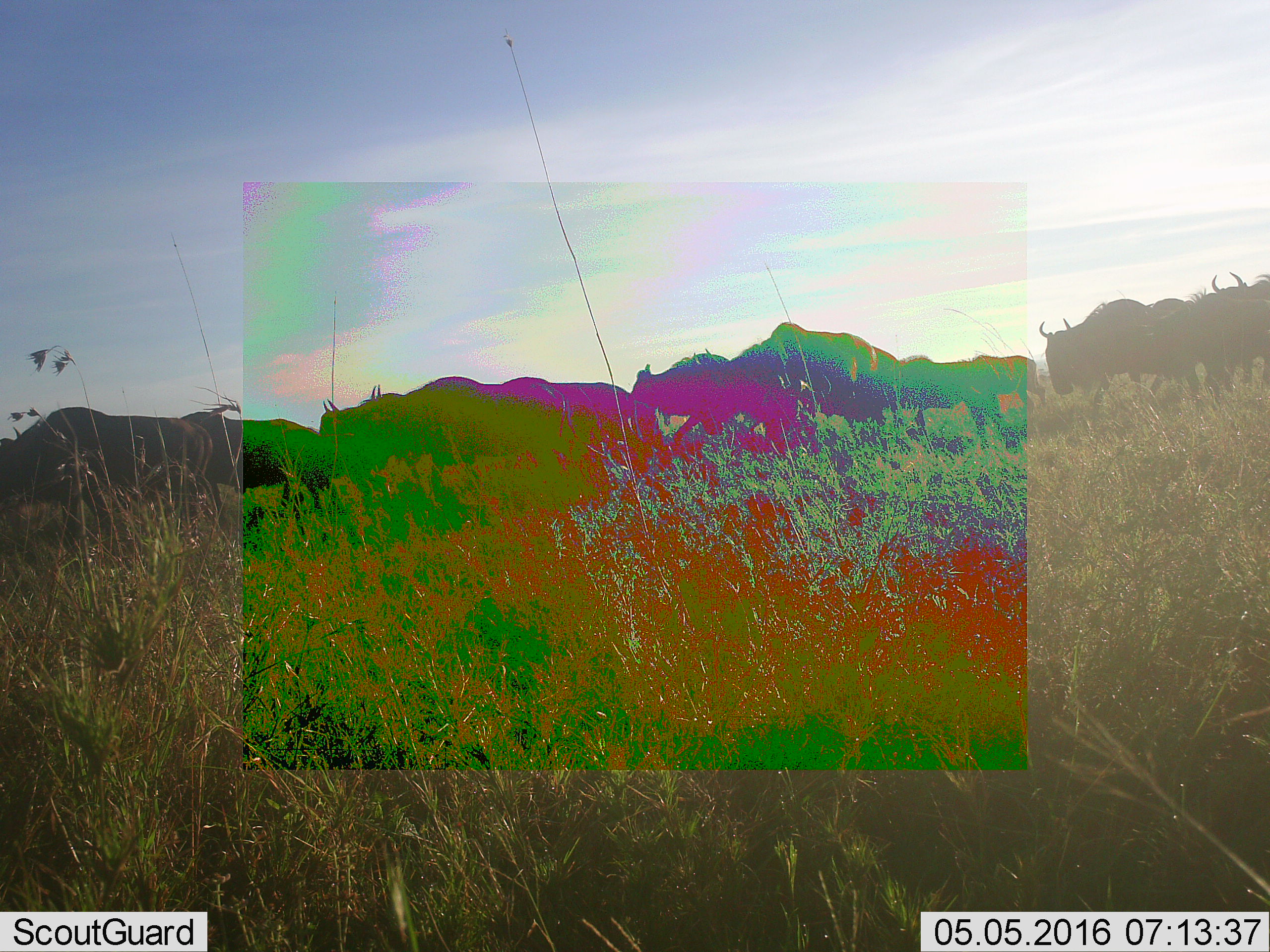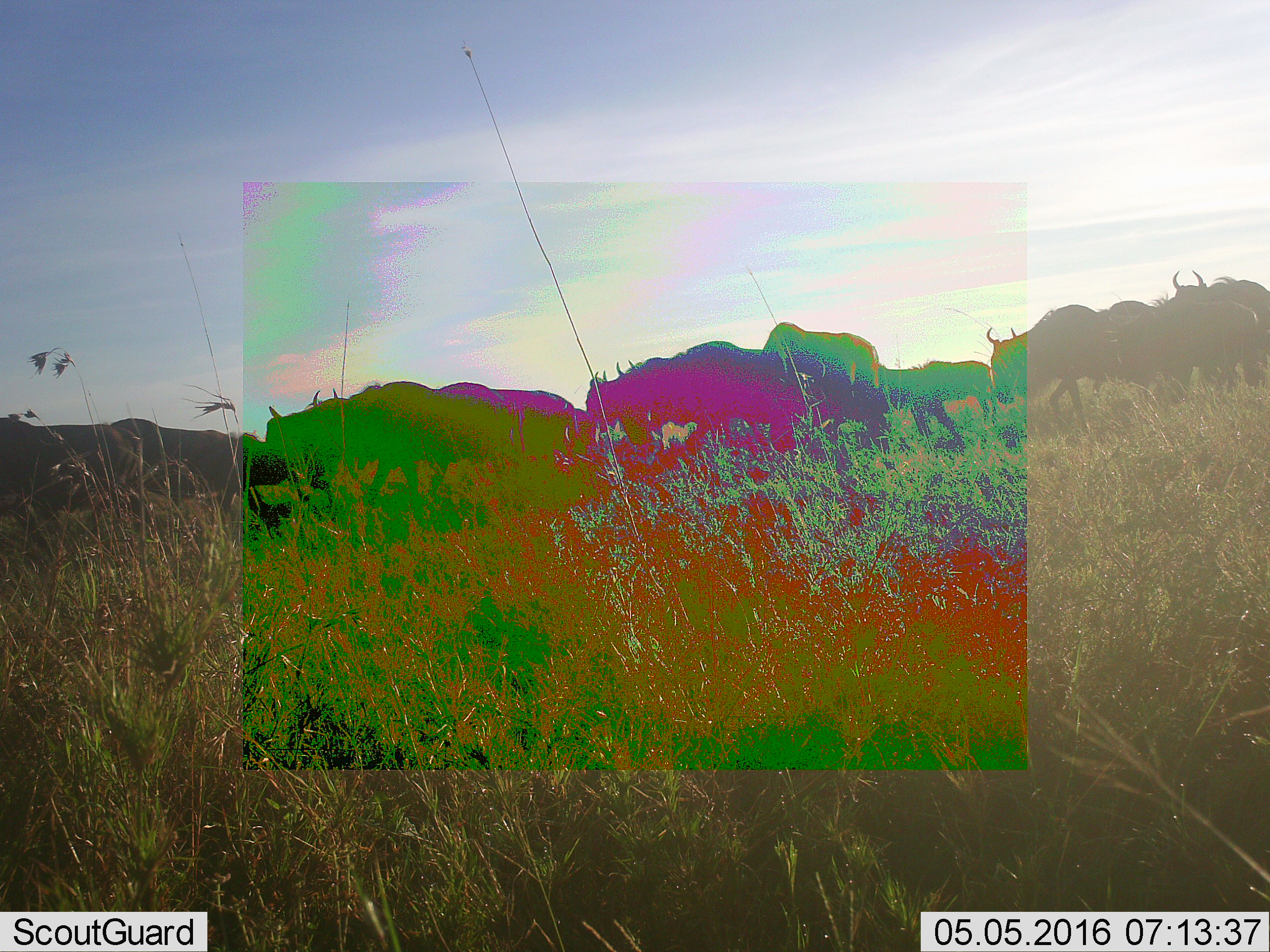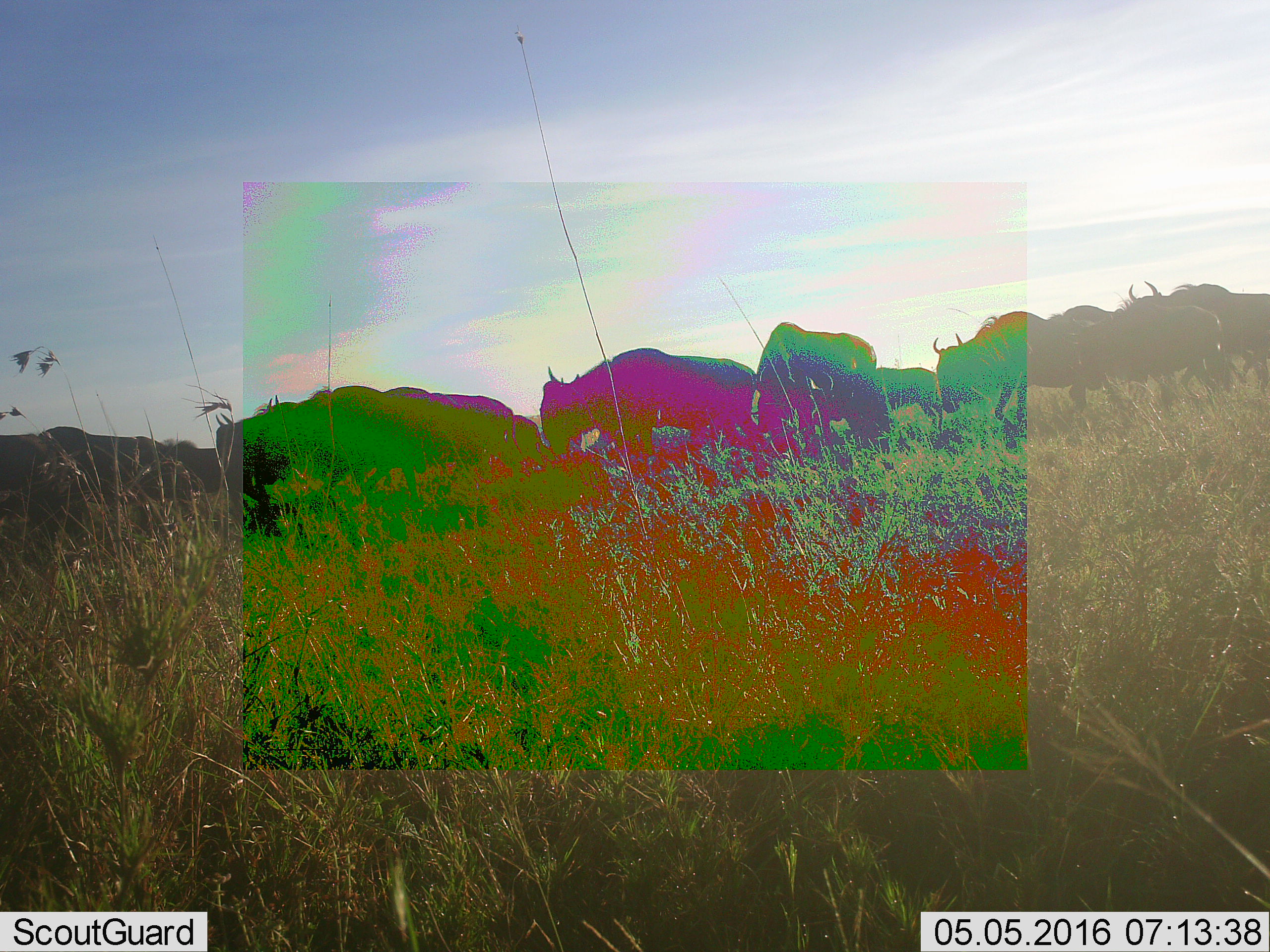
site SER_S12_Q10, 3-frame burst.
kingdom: Animalia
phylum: Chordata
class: Mammalia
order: Artiodactyla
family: Bovidae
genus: Connochaetes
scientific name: Connochaetes taurinus taurinus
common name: blue wildebeest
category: wildebeestblue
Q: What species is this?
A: Wildebeestblue (blue wildebeest) (Connochaetes taurinus taurinus).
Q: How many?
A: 11-50.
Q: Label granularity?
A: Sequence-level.